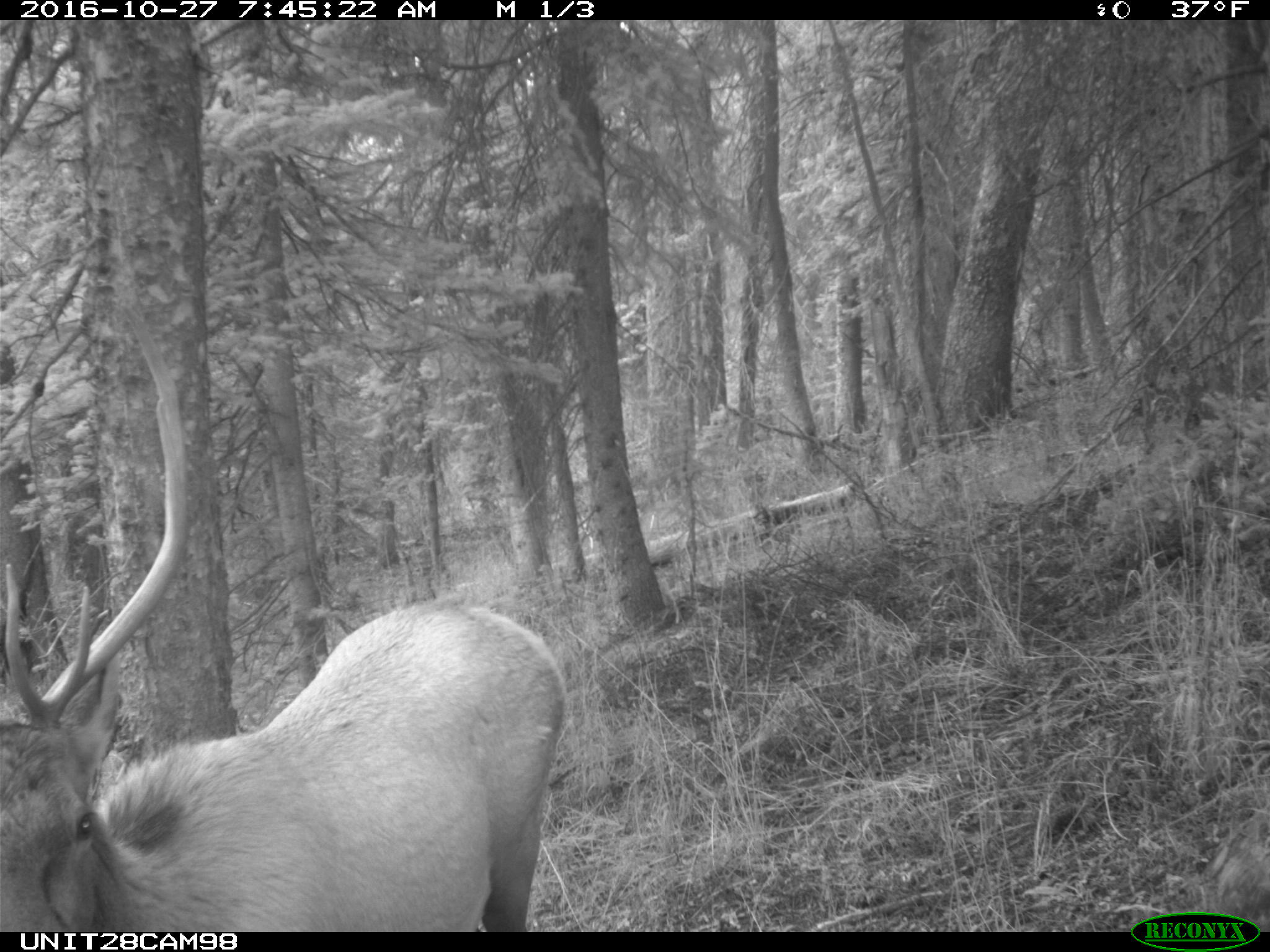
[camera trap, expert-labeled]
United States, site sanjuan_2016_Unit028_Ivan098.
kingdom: Animalia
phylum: Chordata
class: Mammalia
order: Artiodactyla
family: Cervidae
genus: Cervus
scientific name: Cervus elaphus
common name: red deer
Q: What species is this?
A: Cervus elaphus (red deer).